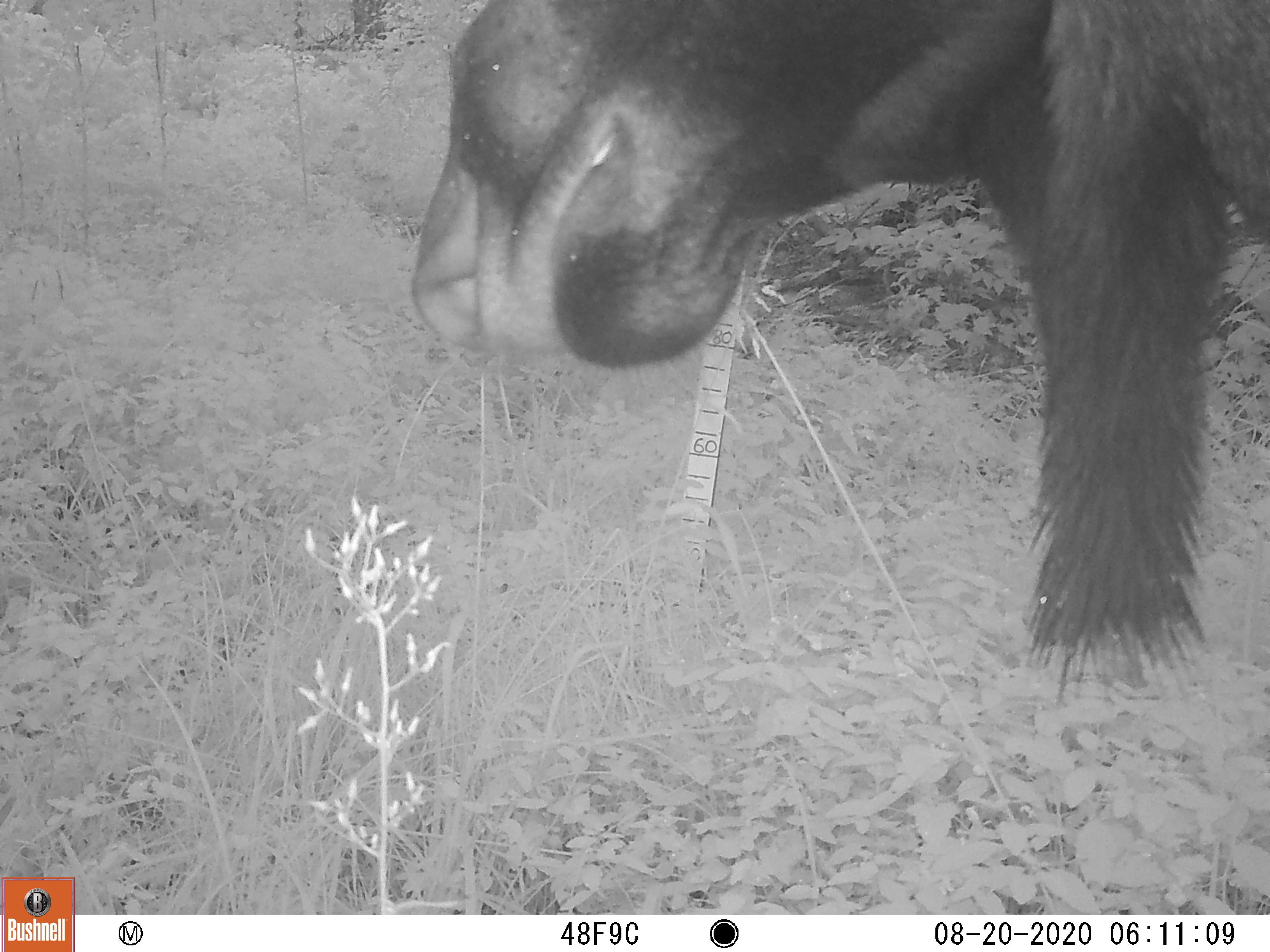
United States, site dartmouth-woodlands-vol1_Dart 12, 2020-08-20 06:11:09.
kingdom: Animalia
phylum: Chordata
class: Mammalia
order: Artiodactyla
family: Cervidae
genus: Alces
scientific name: Alces alces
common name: moose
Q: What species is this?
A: Moose (Alces alces).